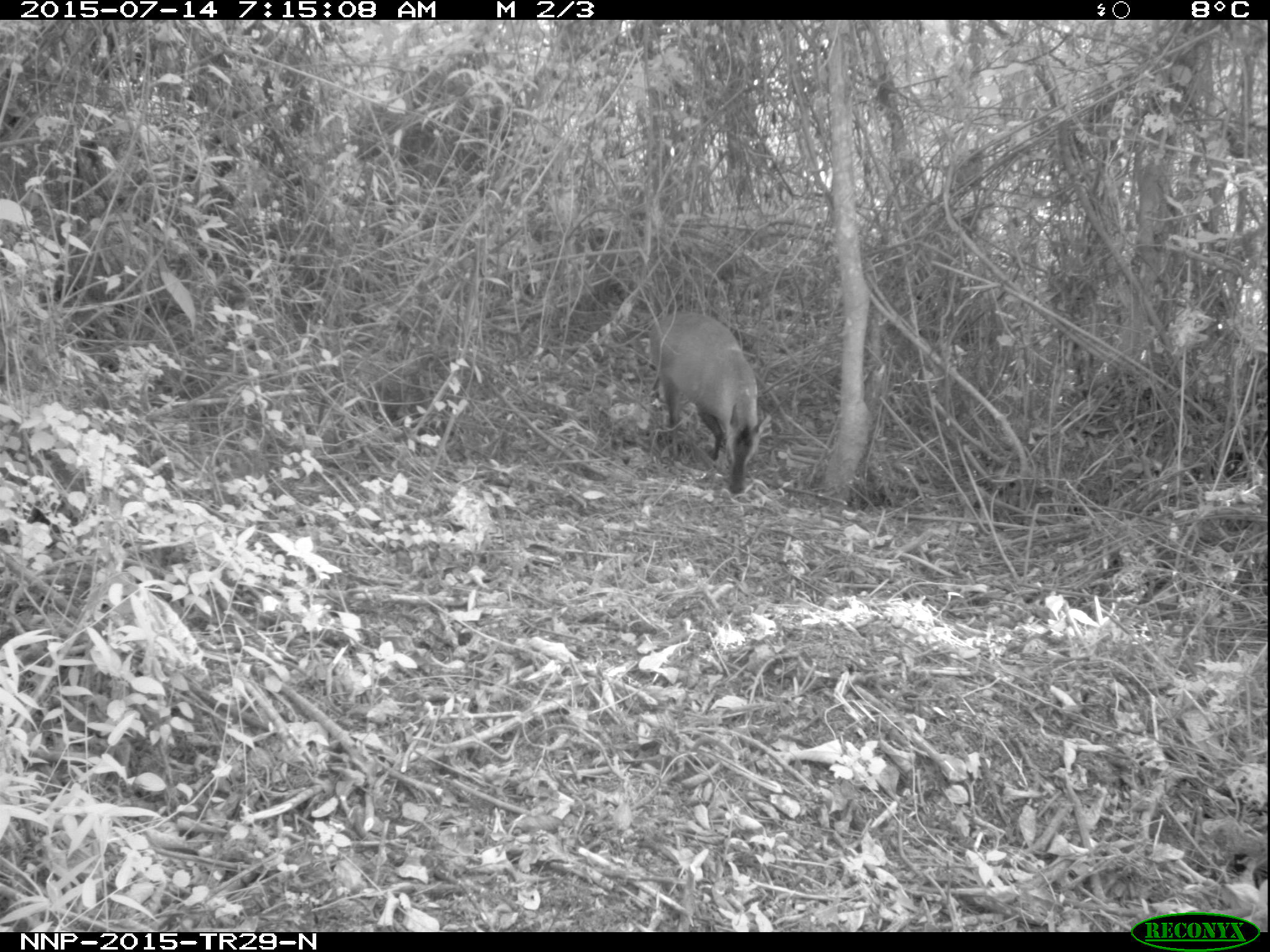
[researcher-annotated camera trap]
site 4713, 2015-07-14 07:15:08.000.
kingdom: Animalia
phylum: Chordata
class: Mammalia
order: Artiodactyla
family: Bovidae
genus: Cephalophus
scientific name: Cephalophus nigrifrons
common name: black-fronted duiker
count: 1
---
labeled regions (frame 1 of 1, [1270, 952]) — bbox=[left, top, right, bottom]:
cephalophus nigrifrons: bbox=[643, 310, 773, 495]